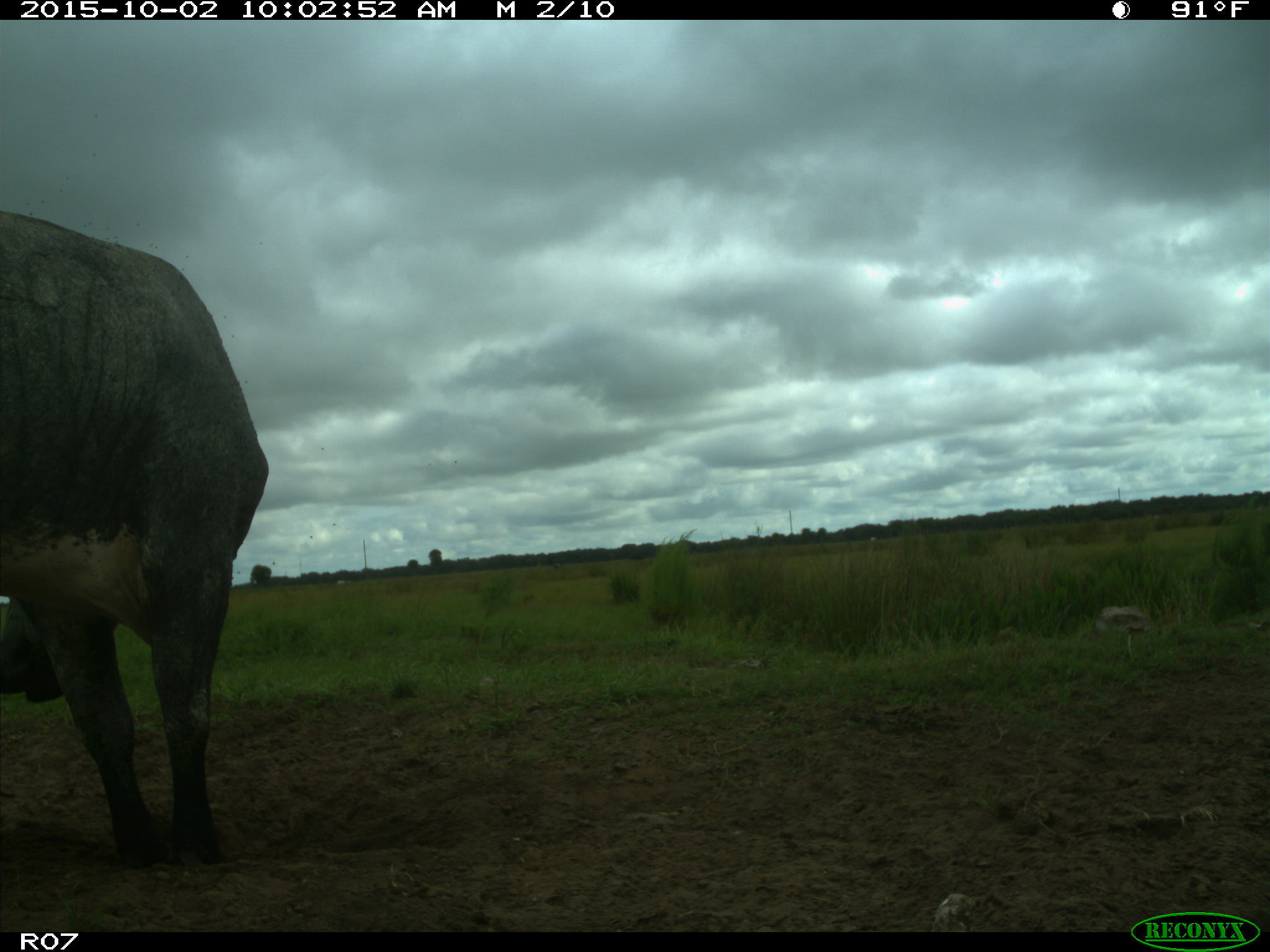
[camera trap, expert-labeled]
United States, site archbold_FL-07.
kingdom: Animalia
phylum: Chordata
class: Mammalia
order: Artiodactyla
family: Bovidae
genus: Bos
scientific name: Bos taurus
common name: domestic cow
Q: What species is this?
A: Bos taurus (domestic cow).